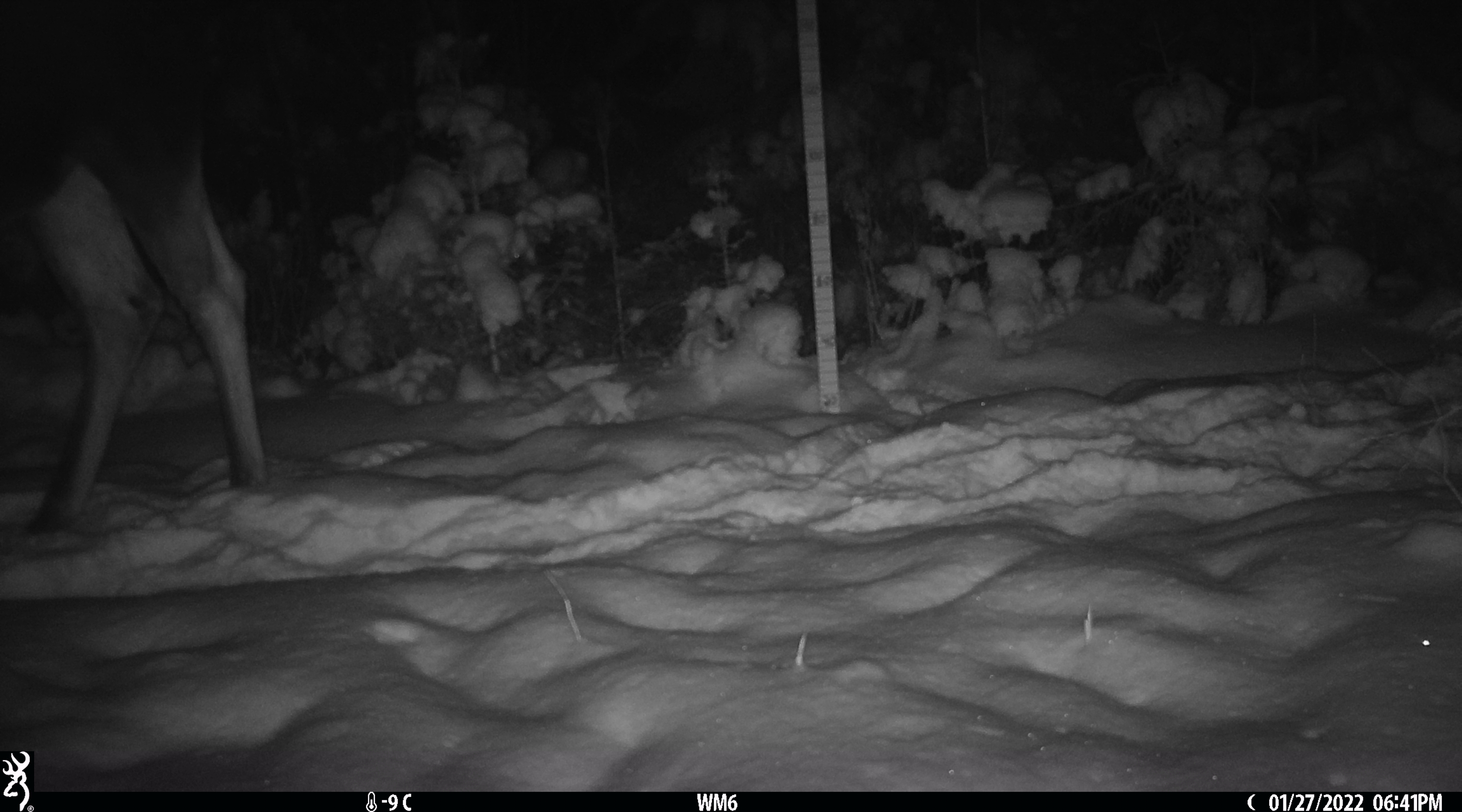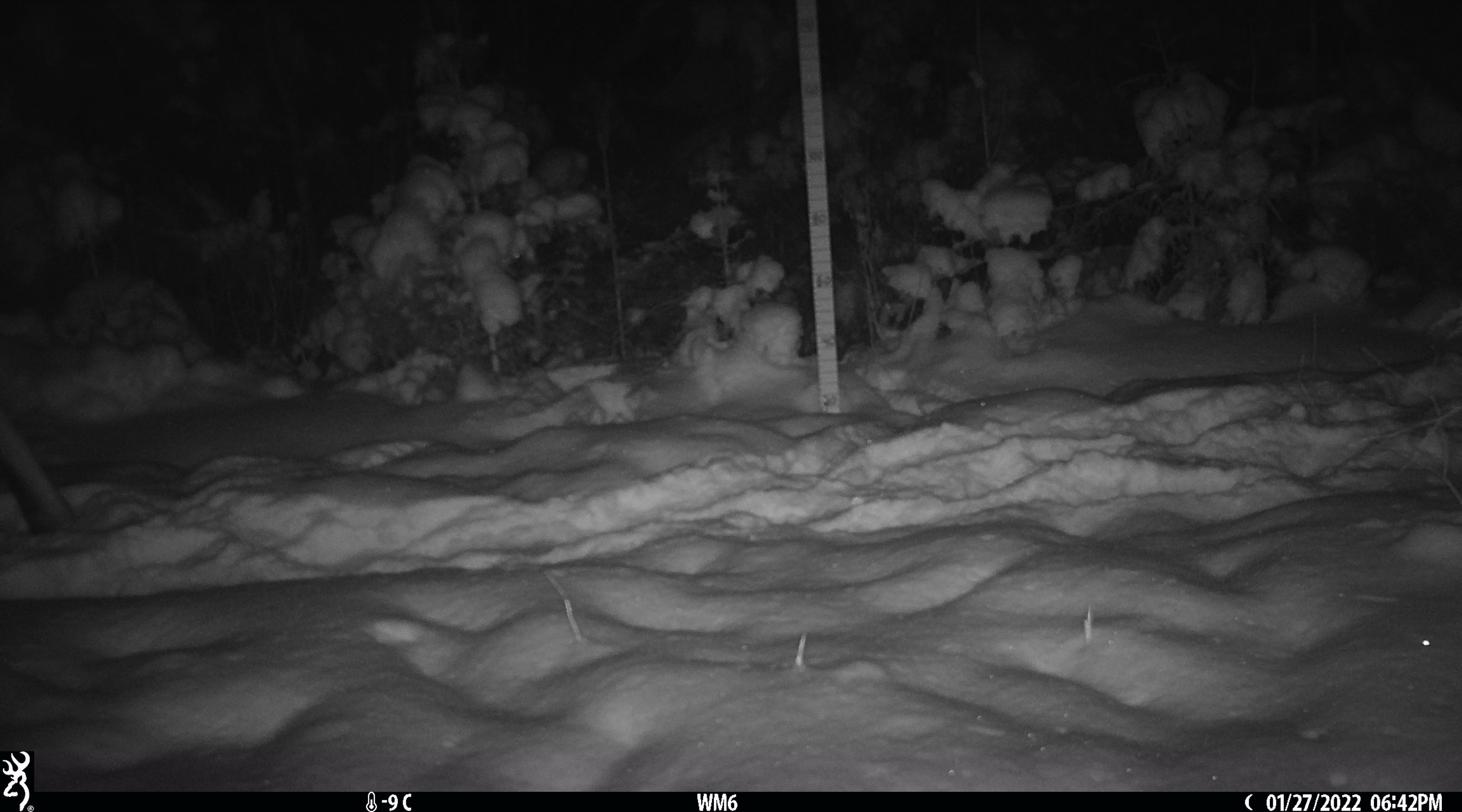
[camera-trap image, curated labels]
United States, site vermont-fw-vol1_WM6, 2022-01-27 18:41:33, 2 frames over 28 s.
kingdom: Animalia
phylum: Chordata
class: Mammalia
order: Artiodactyla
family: Cervidae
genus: Alces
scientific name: Alces alces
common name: moose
Moose (Alces alces).